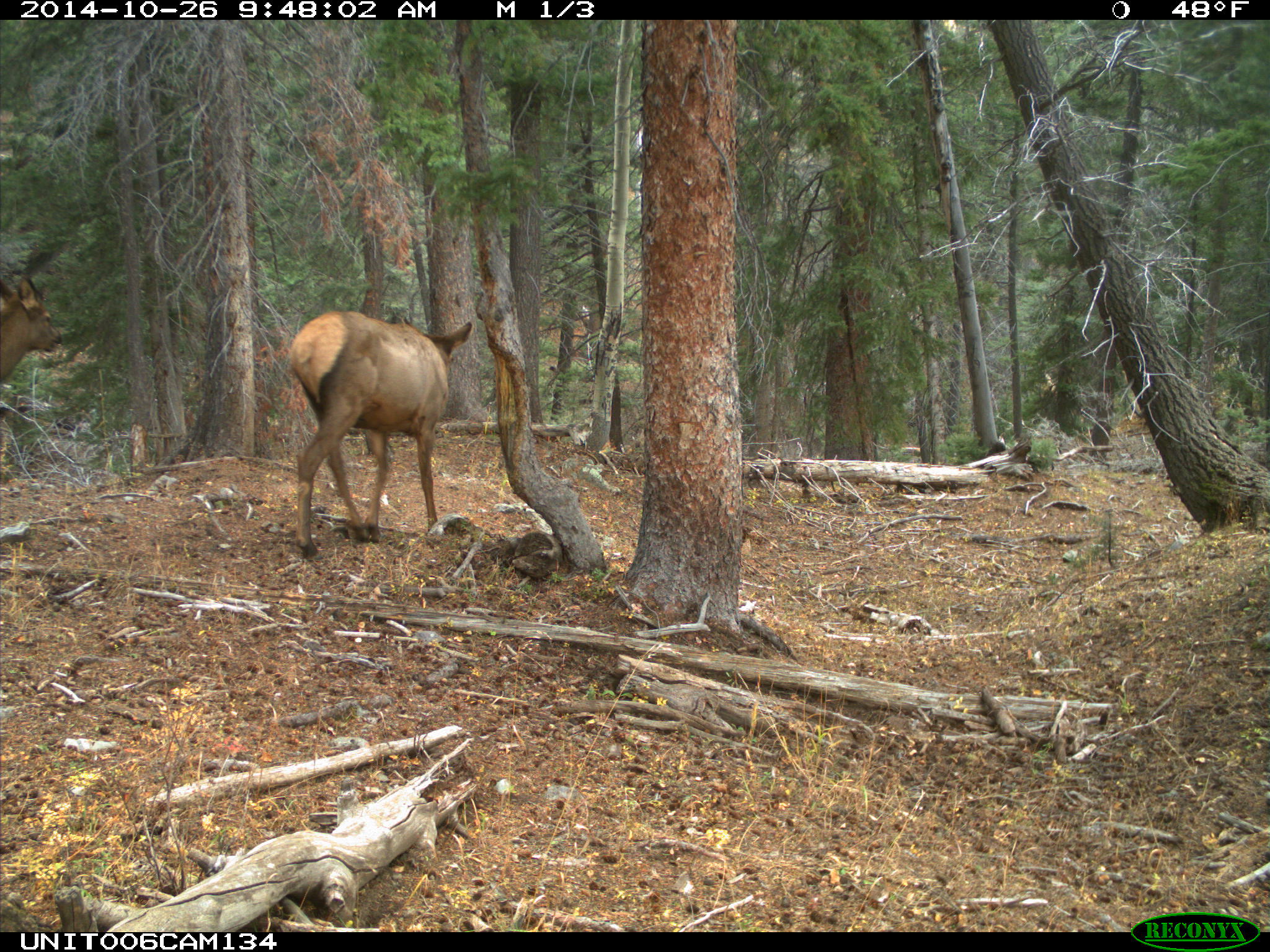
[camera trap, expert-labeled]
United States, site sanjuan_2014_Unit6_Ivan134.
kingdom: Animalia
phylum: Chordata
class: Mammalia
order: Artiodactyla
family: Cervidae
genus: Cervus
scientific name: Cervus elaphus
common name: red deer